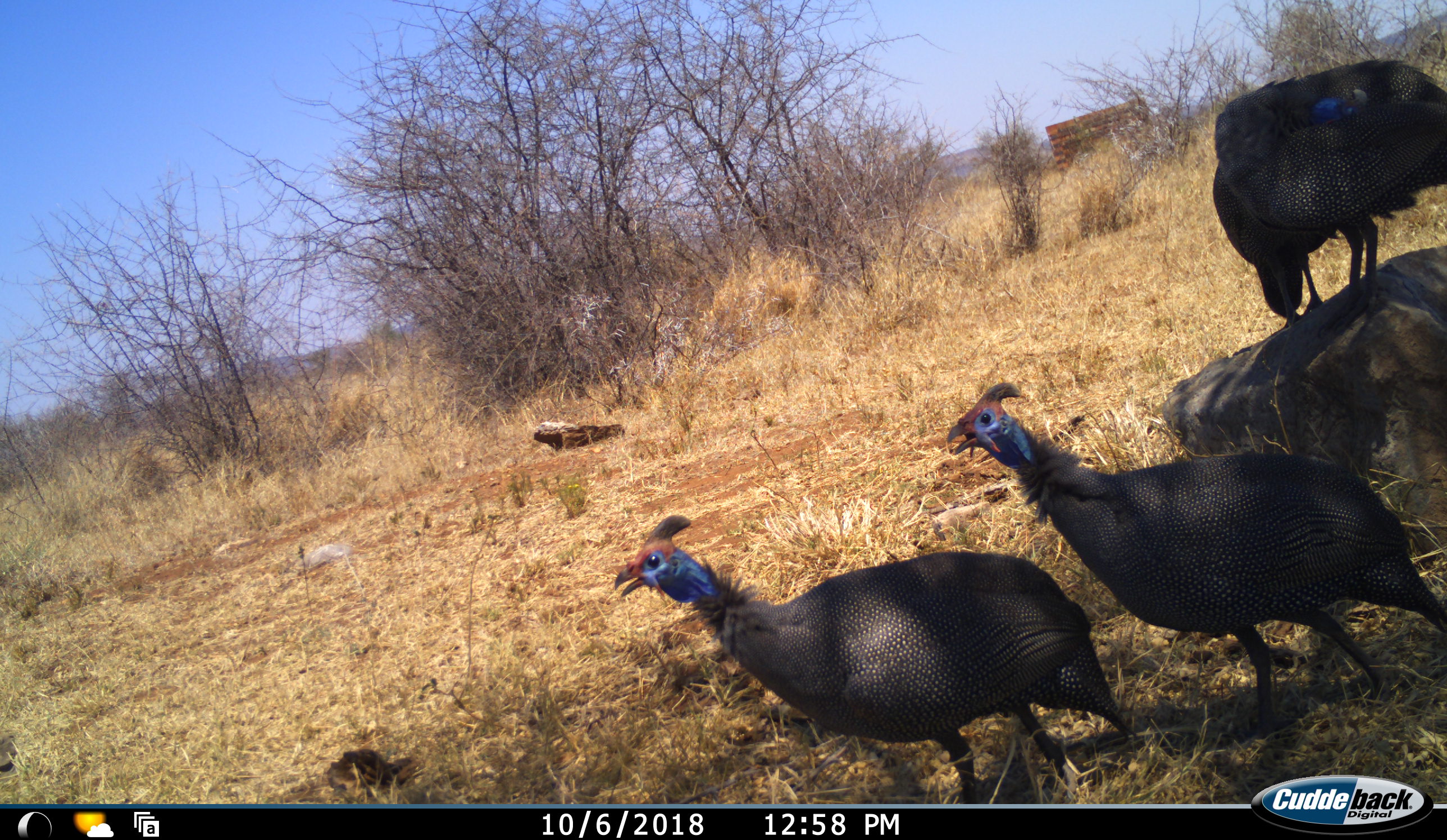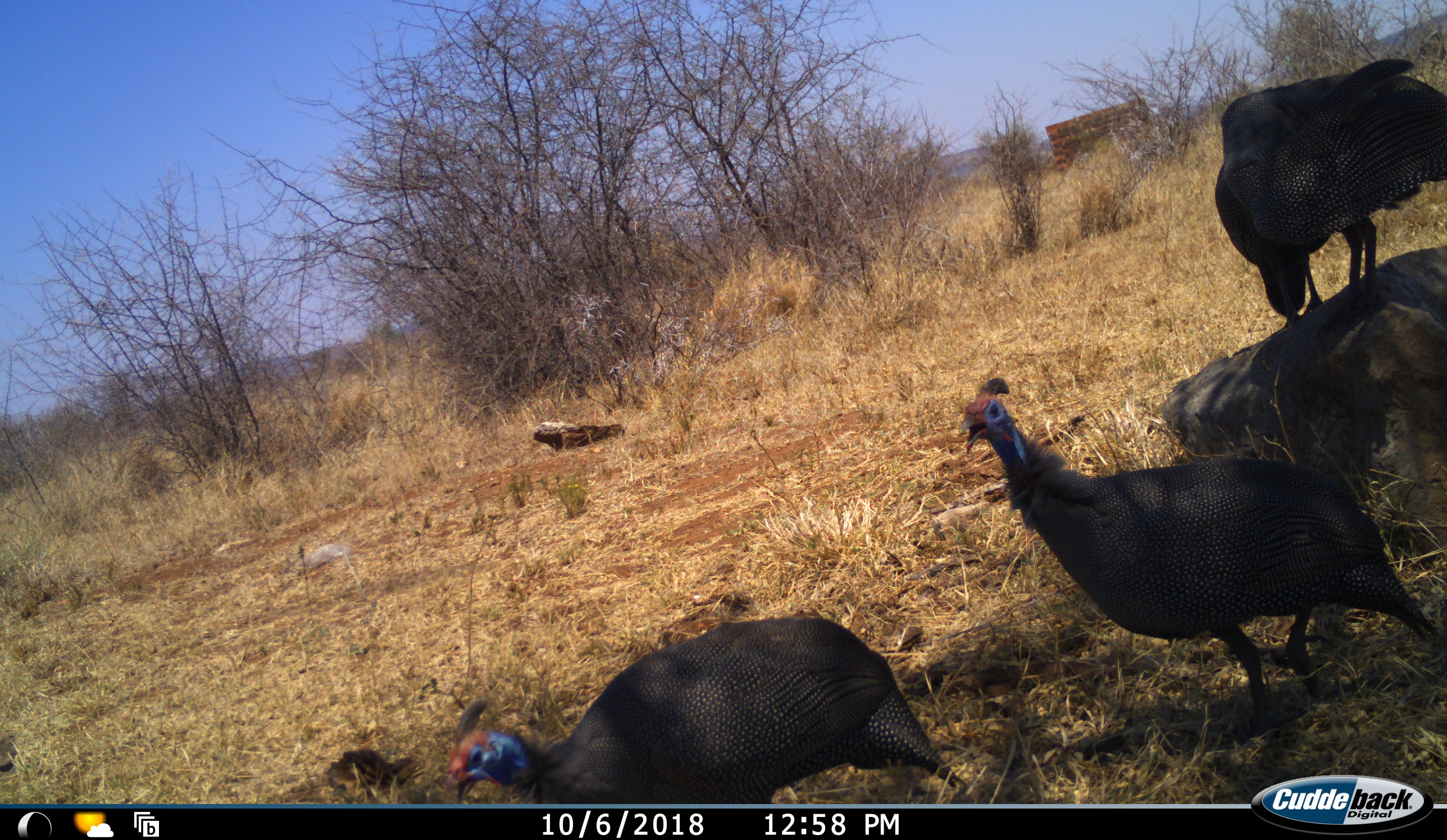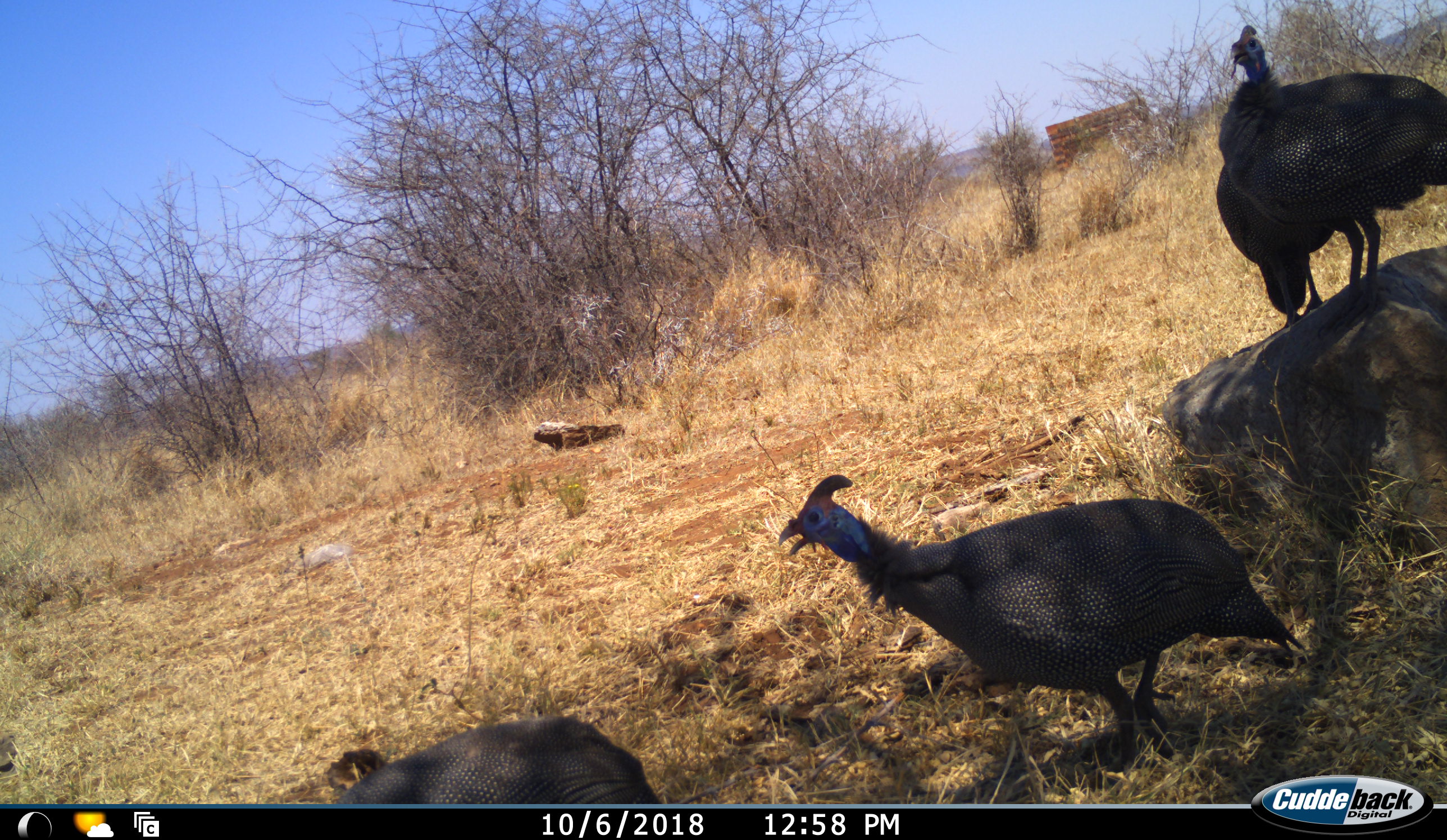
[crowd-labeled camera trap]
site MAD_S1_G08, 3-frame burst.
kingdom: Animalia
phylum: Chordata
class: Aves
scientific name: Aves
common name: bird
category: birdother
Birdother (bird) (Aves), count 4. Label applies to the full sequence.